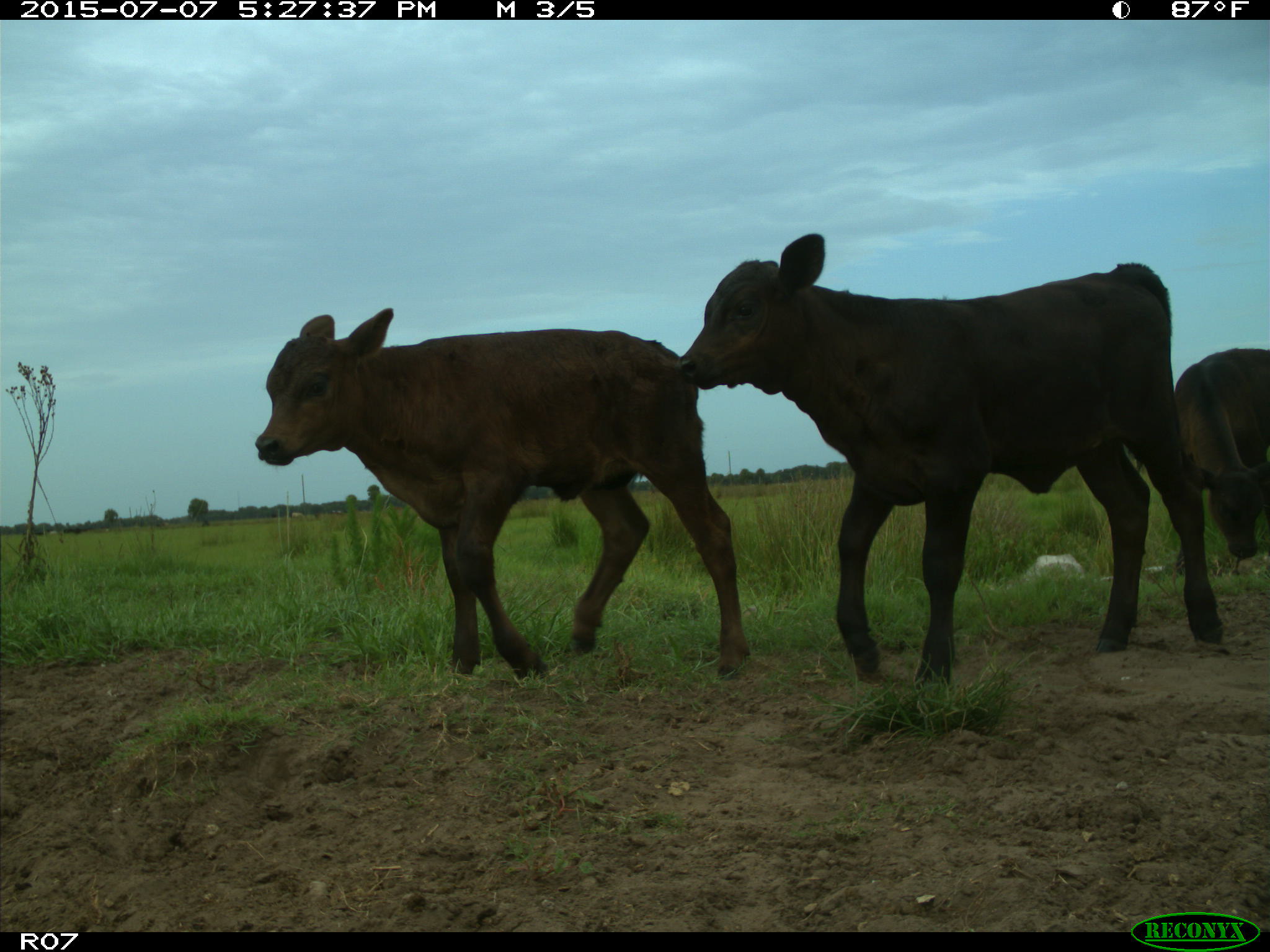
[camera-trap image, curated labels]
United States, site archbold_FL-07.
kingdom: Animalia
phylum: Chordata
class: Mammalia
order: Artiodactyla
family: Bovidae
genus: Bos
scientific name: Bos taurus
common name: domestic cow